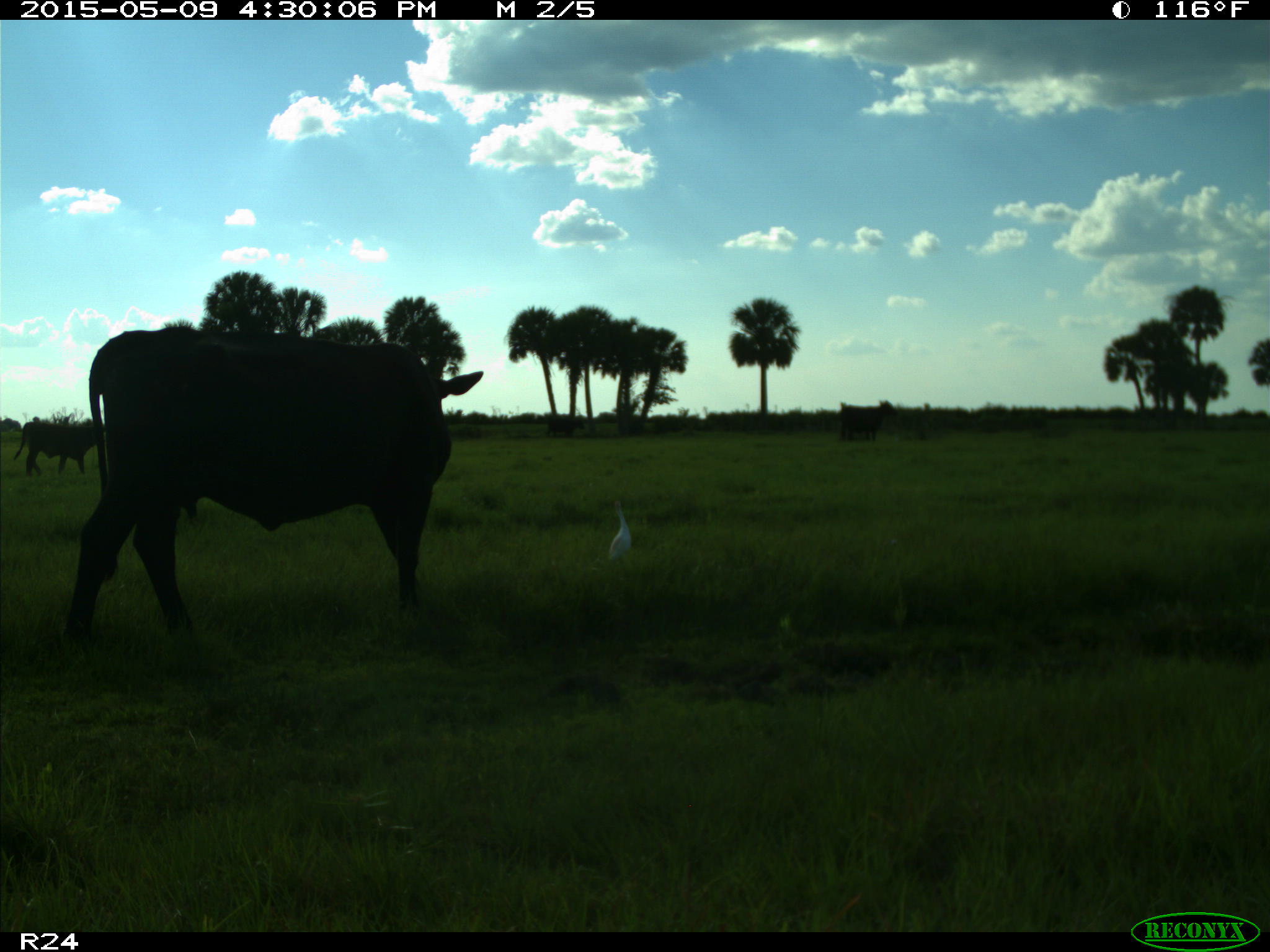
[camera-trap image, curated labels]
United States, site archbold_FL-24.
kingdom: Animalia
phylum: Chordata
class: Mammalia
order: Artiodactyla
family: Bovidae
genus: Bos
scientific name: Bos taurus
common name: domestic cow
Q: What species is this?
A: Bos taurus (domestic cow).